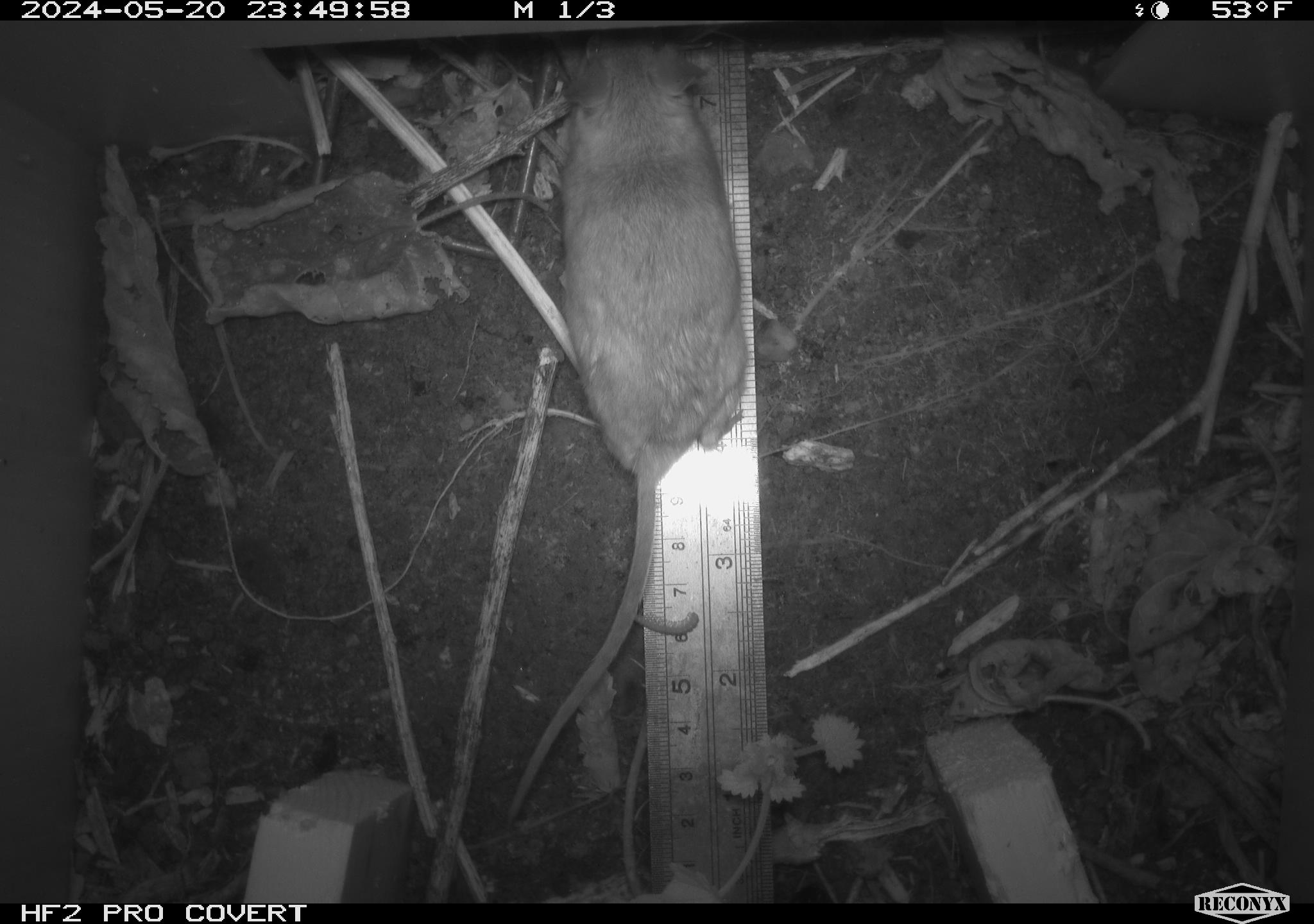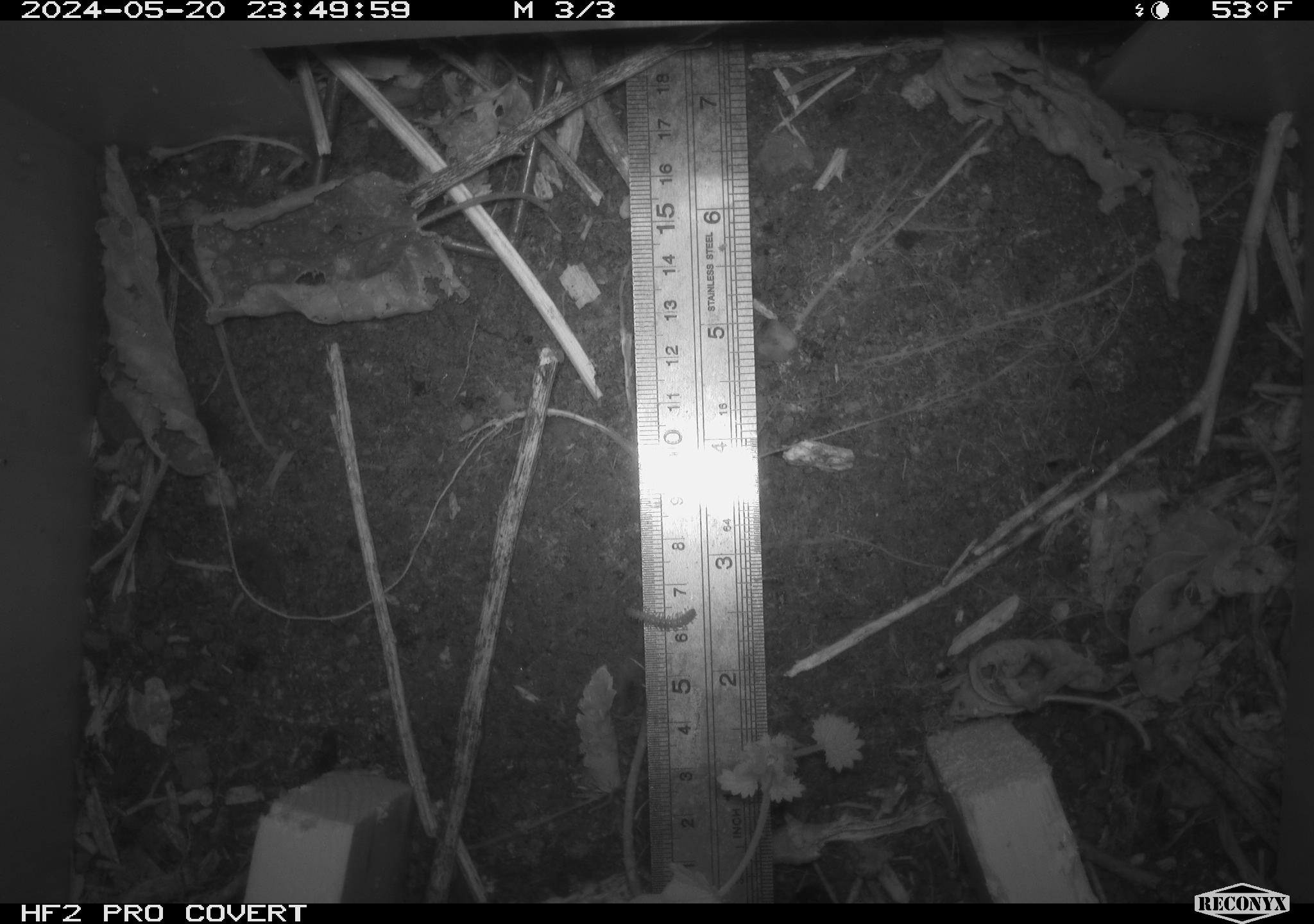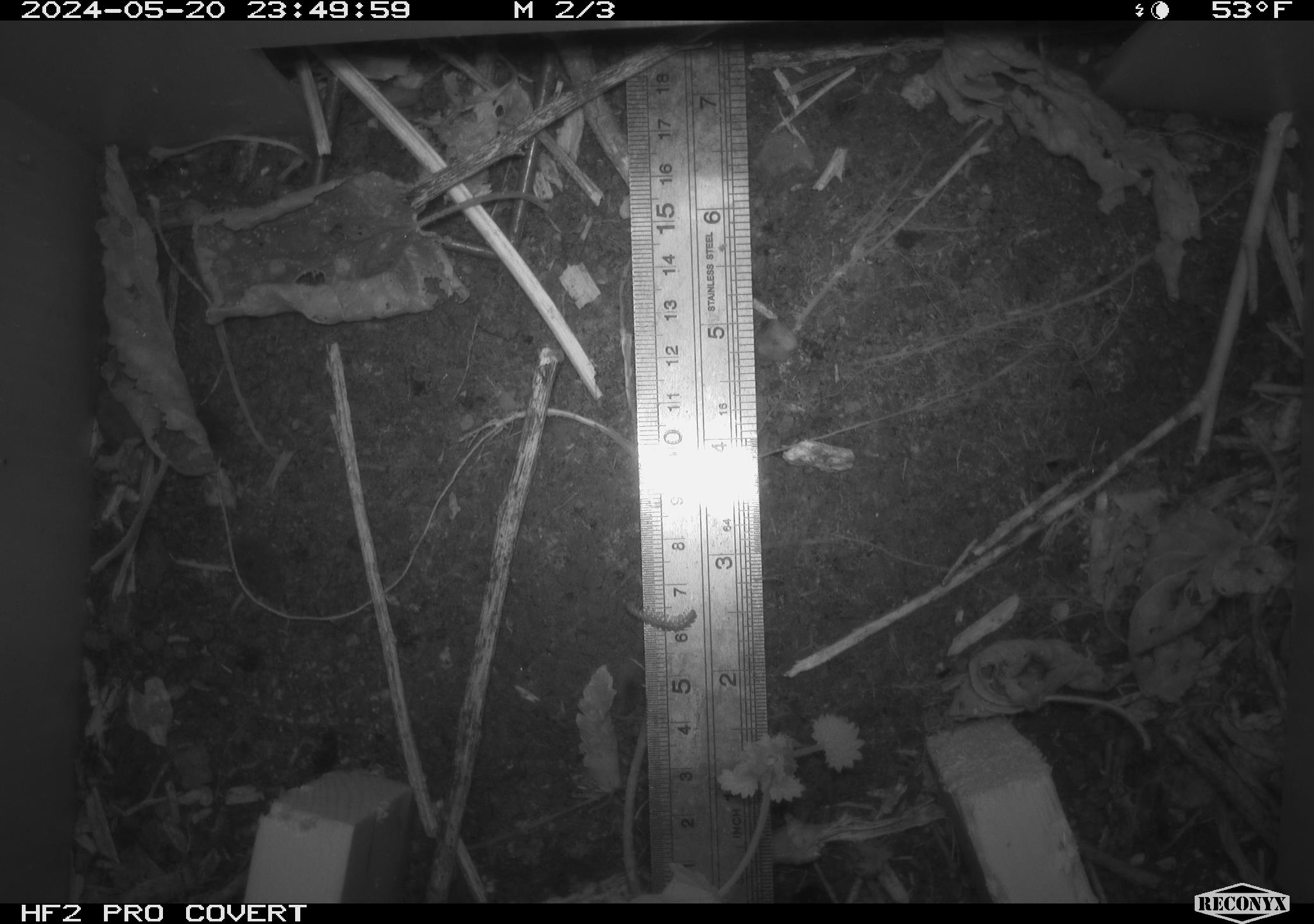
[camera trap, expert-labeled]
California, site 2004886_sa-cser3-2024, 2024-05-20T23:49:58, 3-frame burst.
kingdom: Animalia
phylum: Chordata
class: Mammalia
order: Rodentia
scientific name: Rodentia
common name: rodent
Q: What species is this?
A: Rodent (Rodentia).